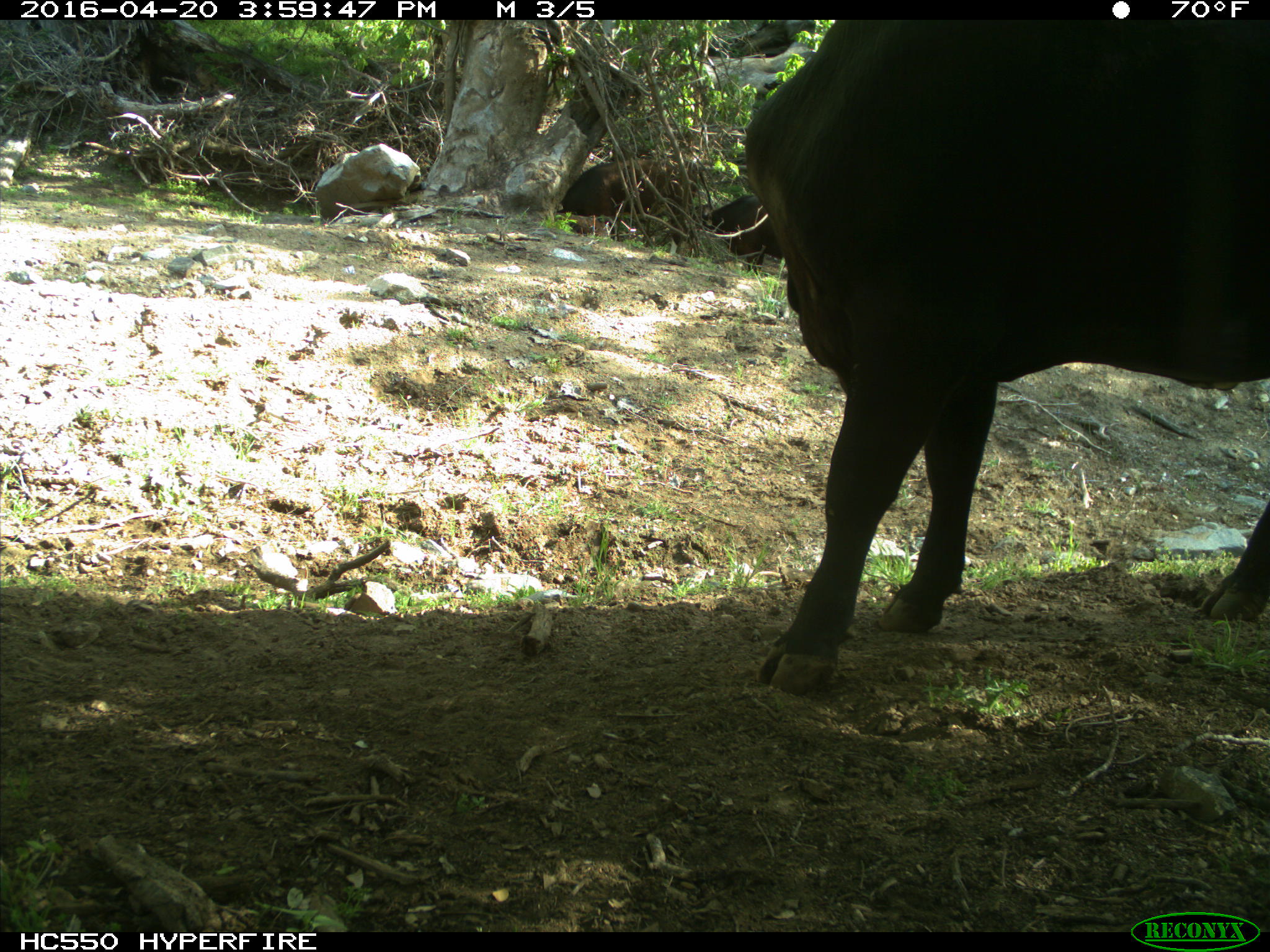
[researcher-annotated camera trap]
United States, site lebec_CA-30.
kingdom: Animalia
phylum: Chordata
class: Mammalia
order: Artiodactyla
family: Bovidae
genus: Bos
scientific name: Bos taurus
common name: domestic cow